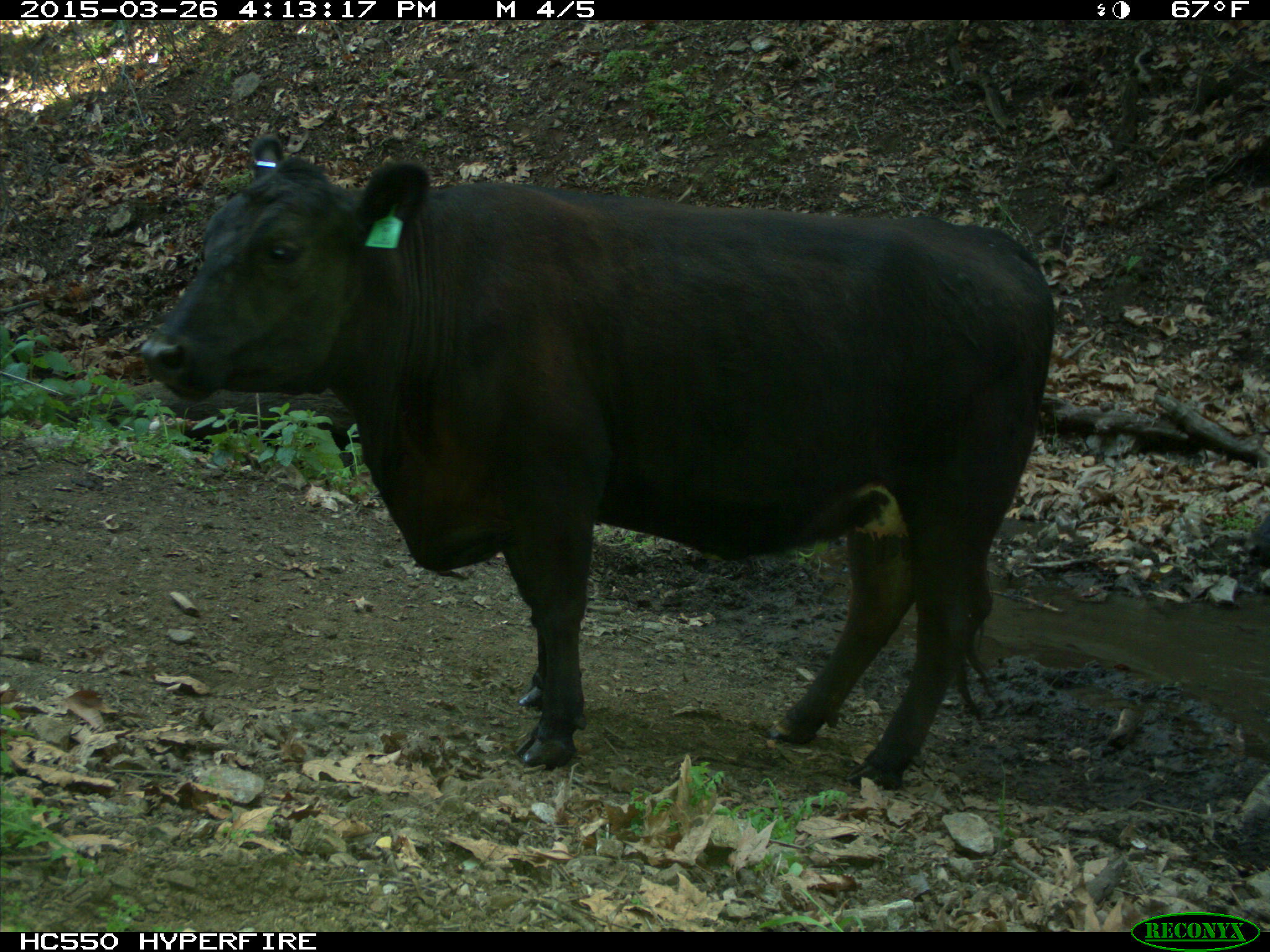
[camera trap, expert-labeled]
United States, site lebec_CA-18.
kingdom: Animalia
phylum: Chordata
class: Mammalia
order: Artiodactyla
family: Bovidae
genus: Bos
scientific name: Bos taurus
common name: domestic cow